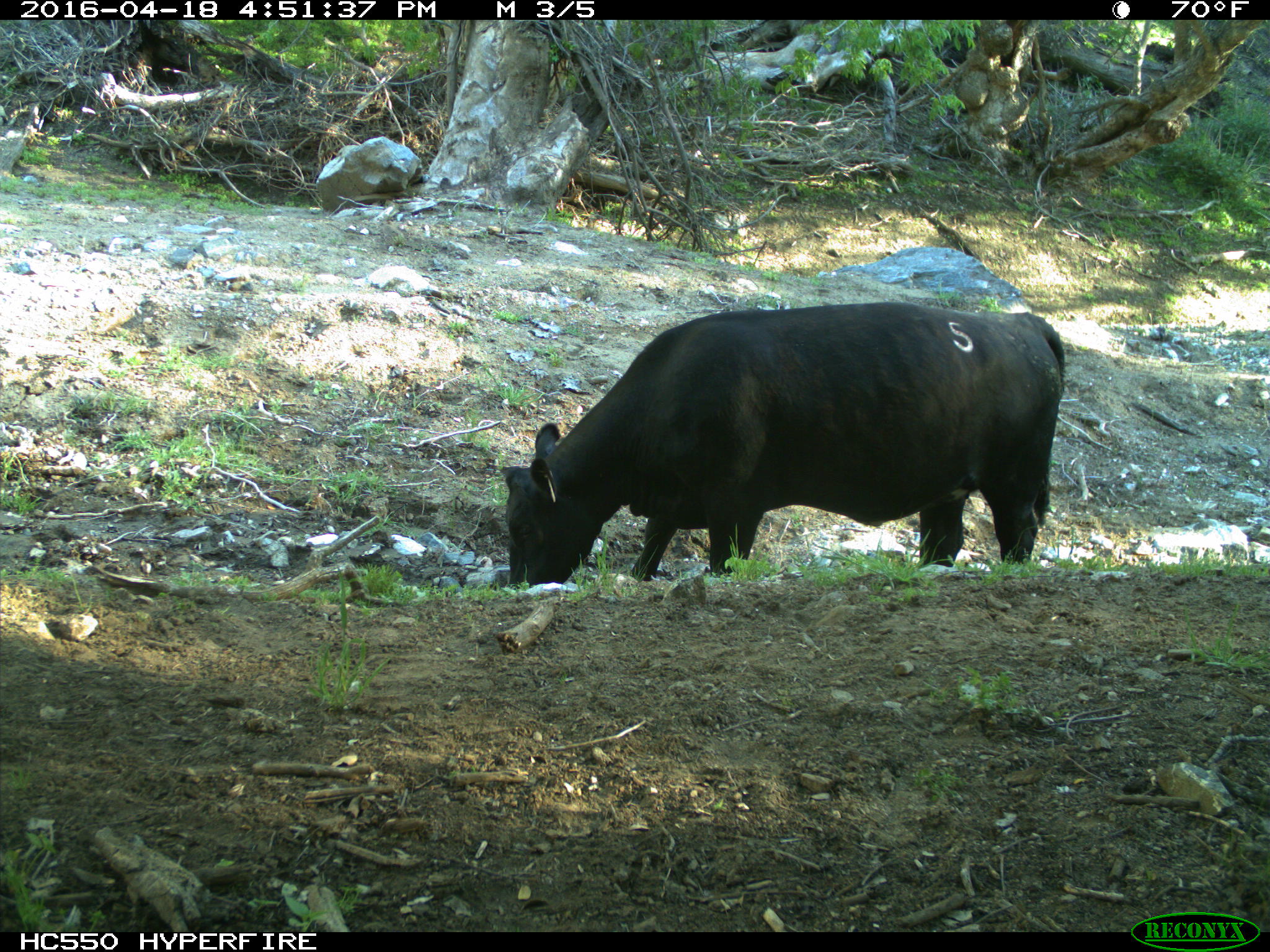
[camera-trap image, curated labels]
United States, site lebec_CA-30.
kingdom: Animalia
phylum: Chordata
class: Mammalia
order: Artiodactyla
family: Bovidae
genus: Bos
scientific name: Bos taurus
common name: domestic cow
Bos taurus (domestic cow).